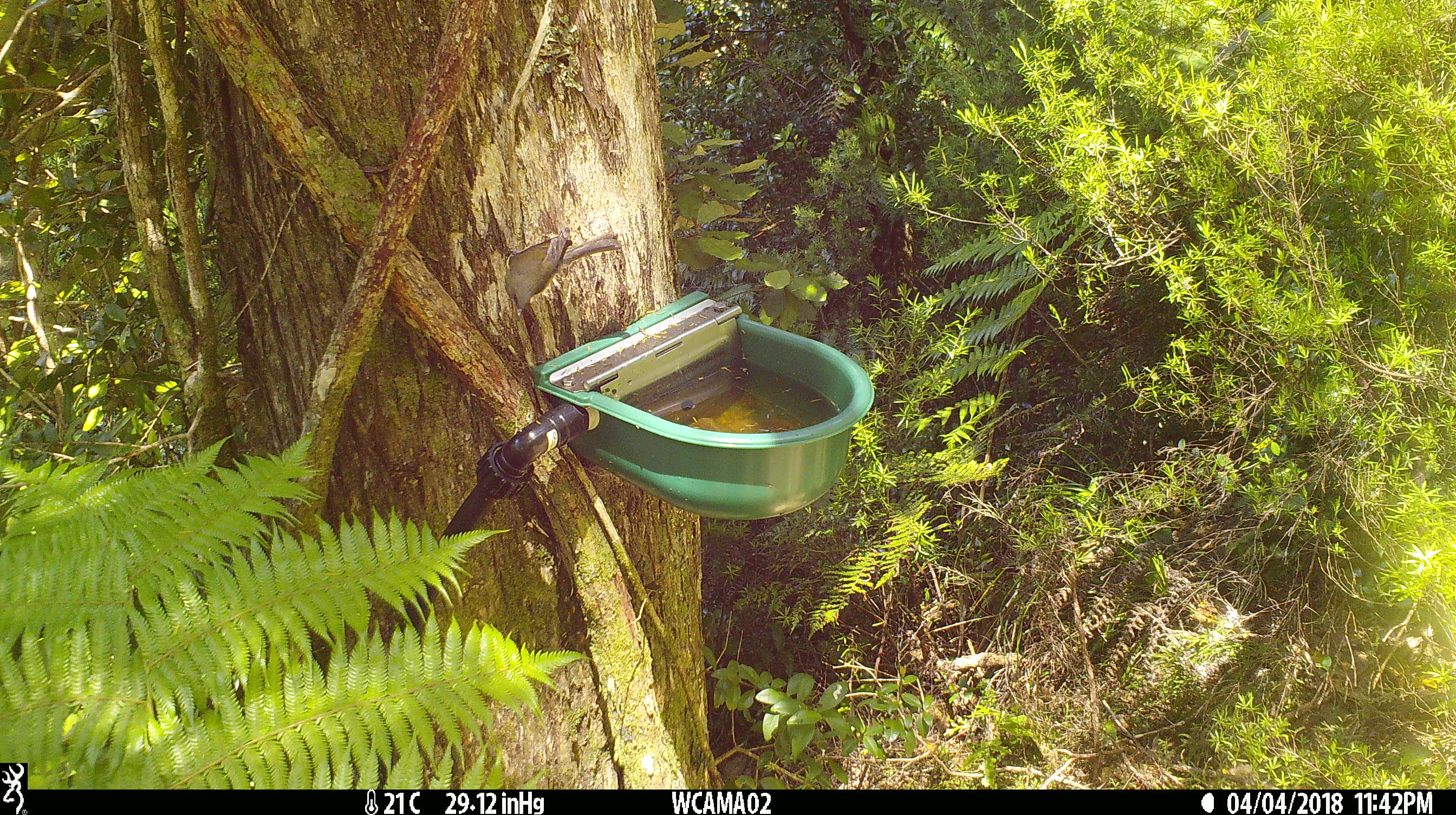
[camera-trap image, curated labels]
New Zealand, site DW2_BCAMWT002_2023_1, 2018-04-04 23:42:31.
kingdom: Animalia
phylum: Chordata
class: Aves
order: Passeriformes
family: Meliphagidae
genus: Anthornis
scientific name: Anthornis melanura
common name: new zealand bellbird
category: bellbird